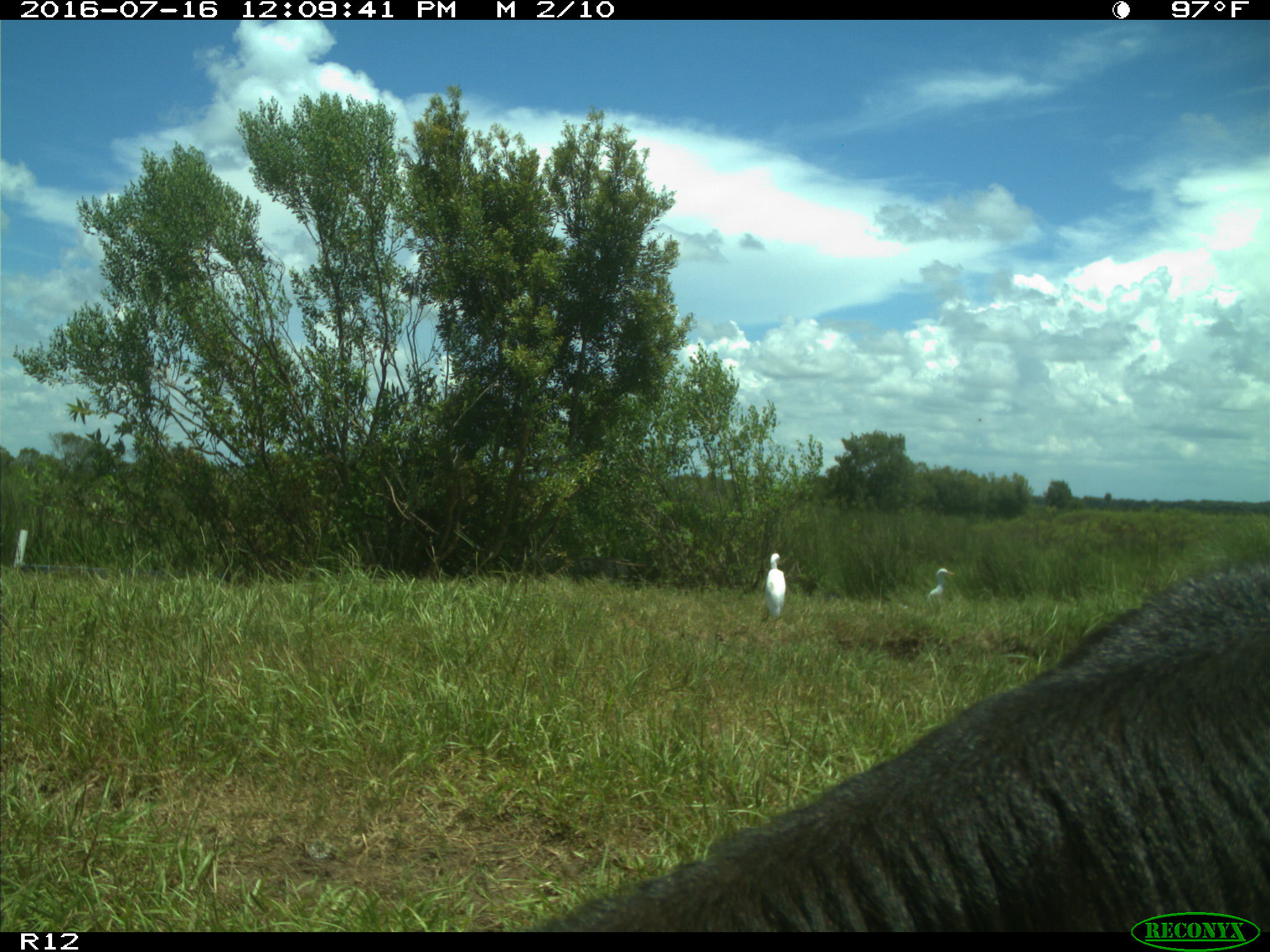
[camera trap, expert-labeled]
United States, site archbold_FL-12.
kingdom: Animalia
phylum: Chordata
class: Mammalia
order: Artiodactyla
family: Bovidae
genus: Bos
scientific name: Bos taurus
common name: domestic cow